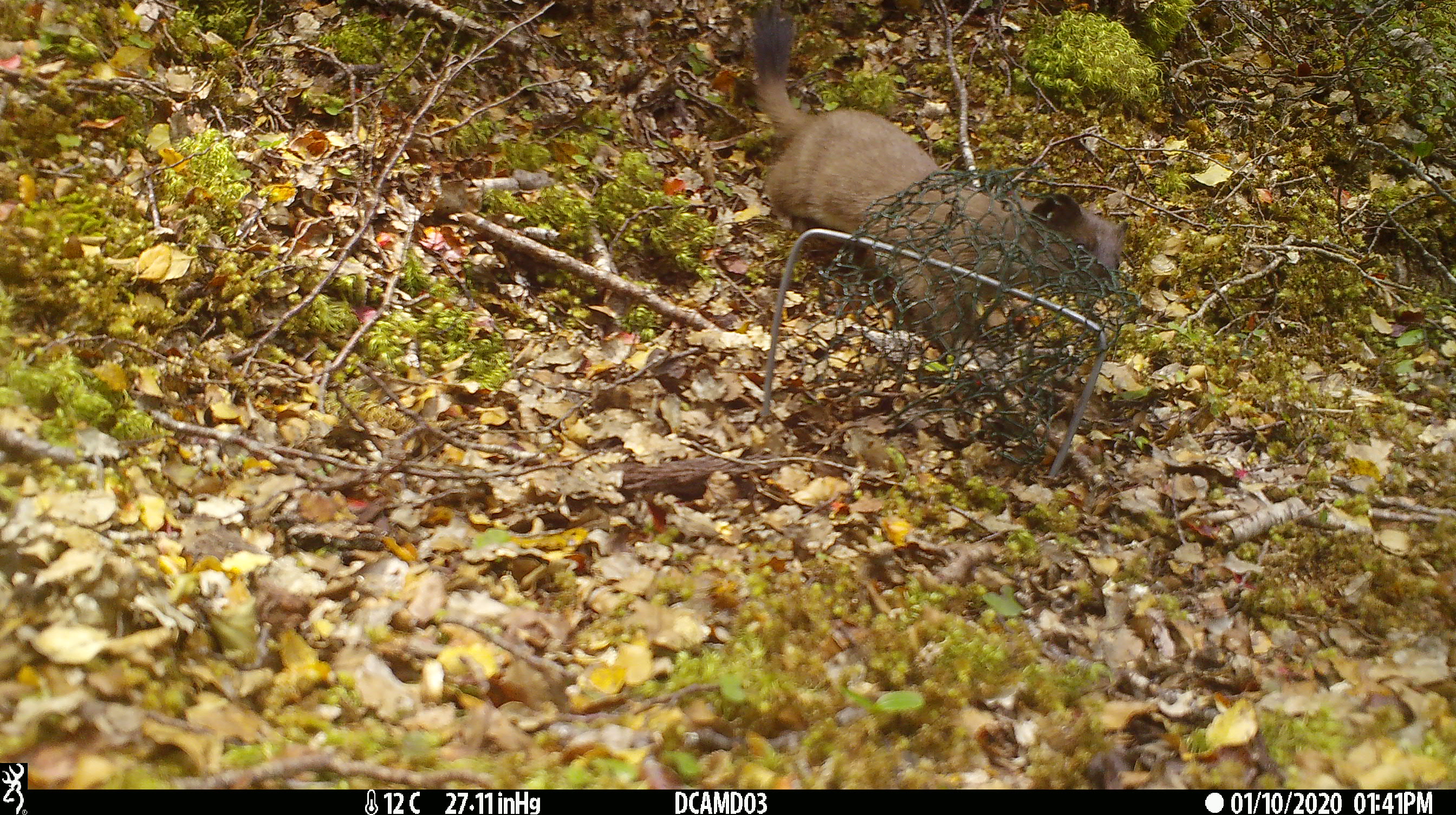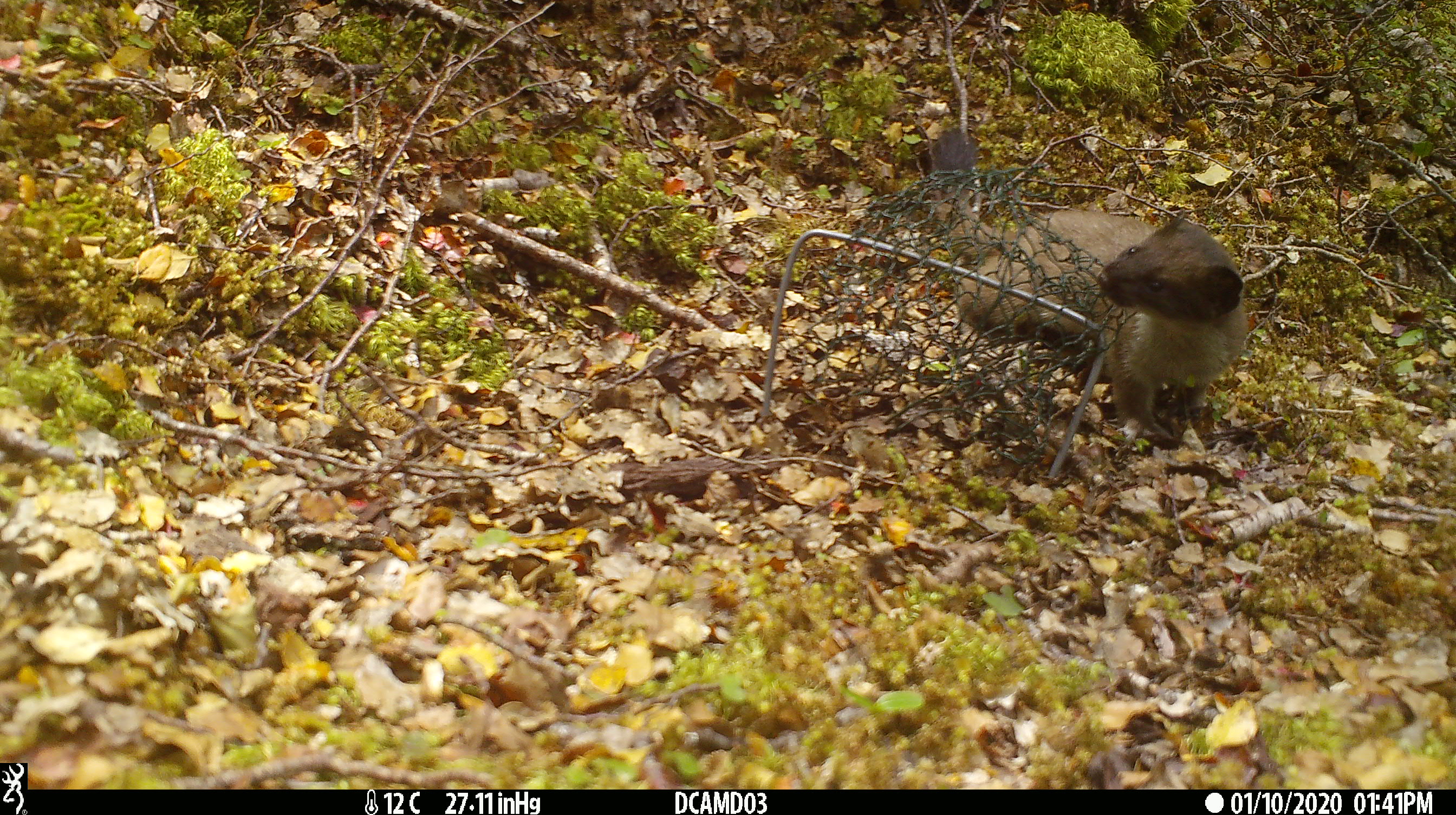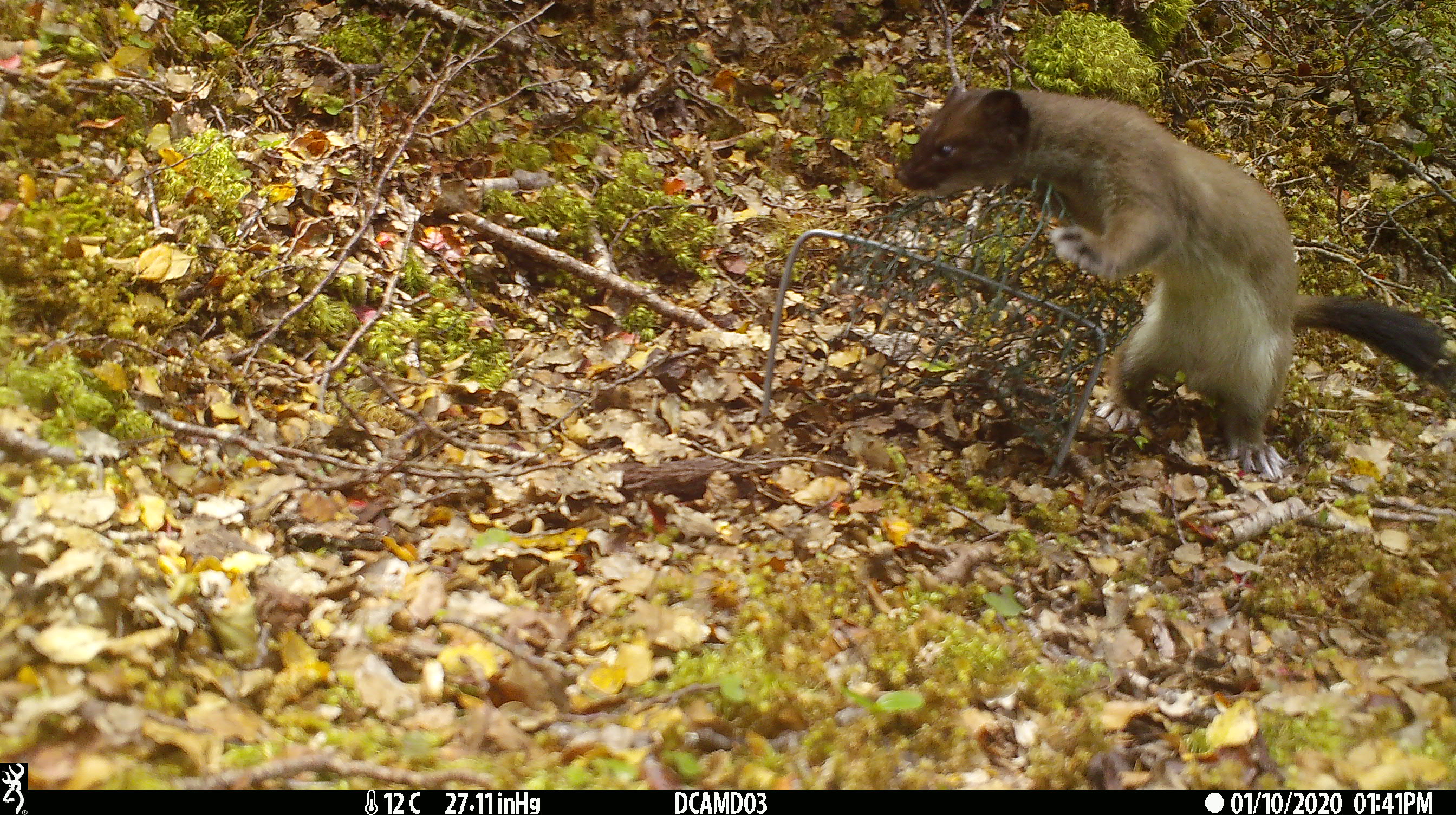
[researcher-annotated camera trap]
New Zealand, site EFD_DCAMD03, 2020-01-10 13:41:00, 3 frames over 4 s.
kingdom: Animalia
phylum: Chordata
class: Mammalia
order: Carnivora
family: Mustelidae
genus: Mustela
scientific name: Mustela erminea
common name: stoat